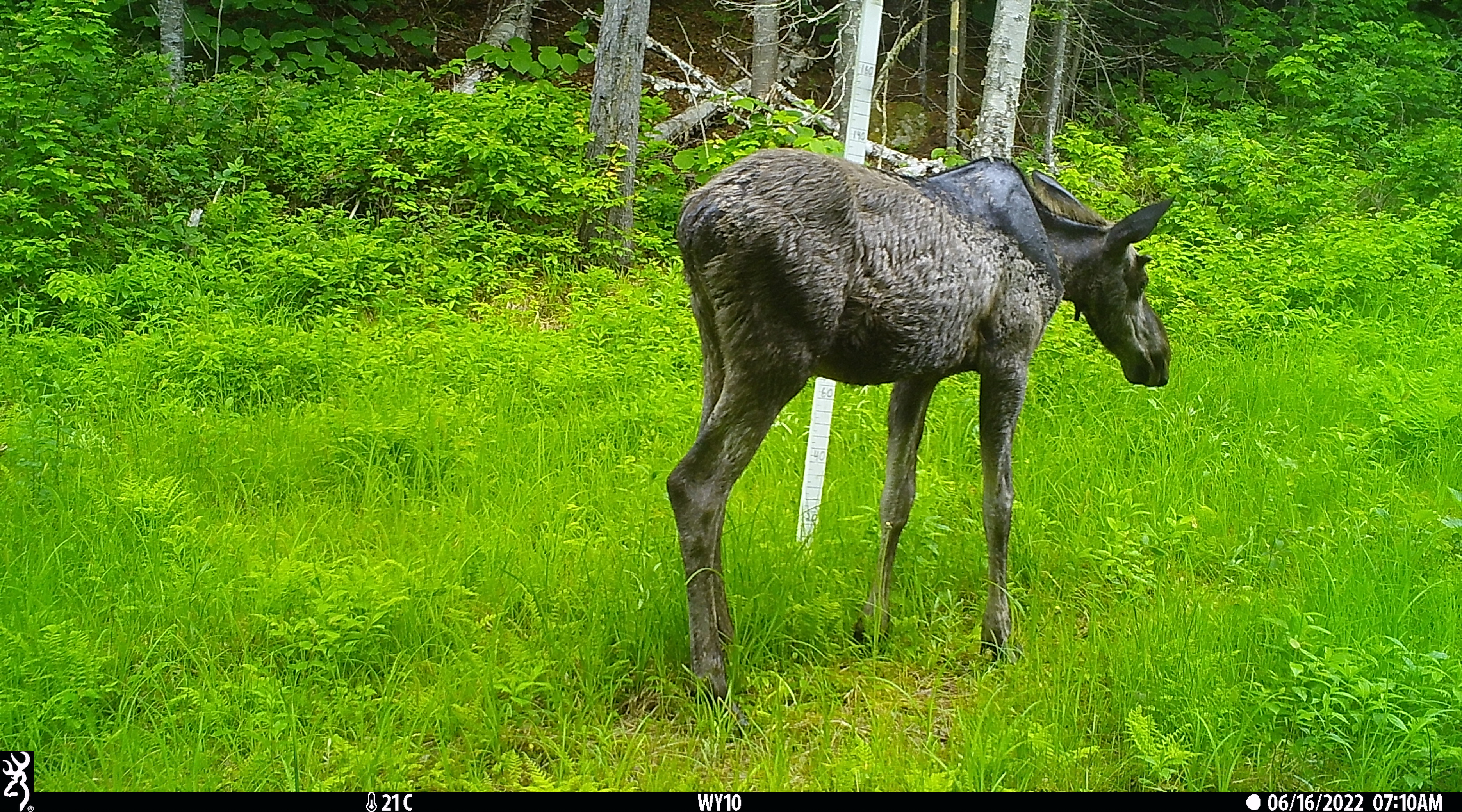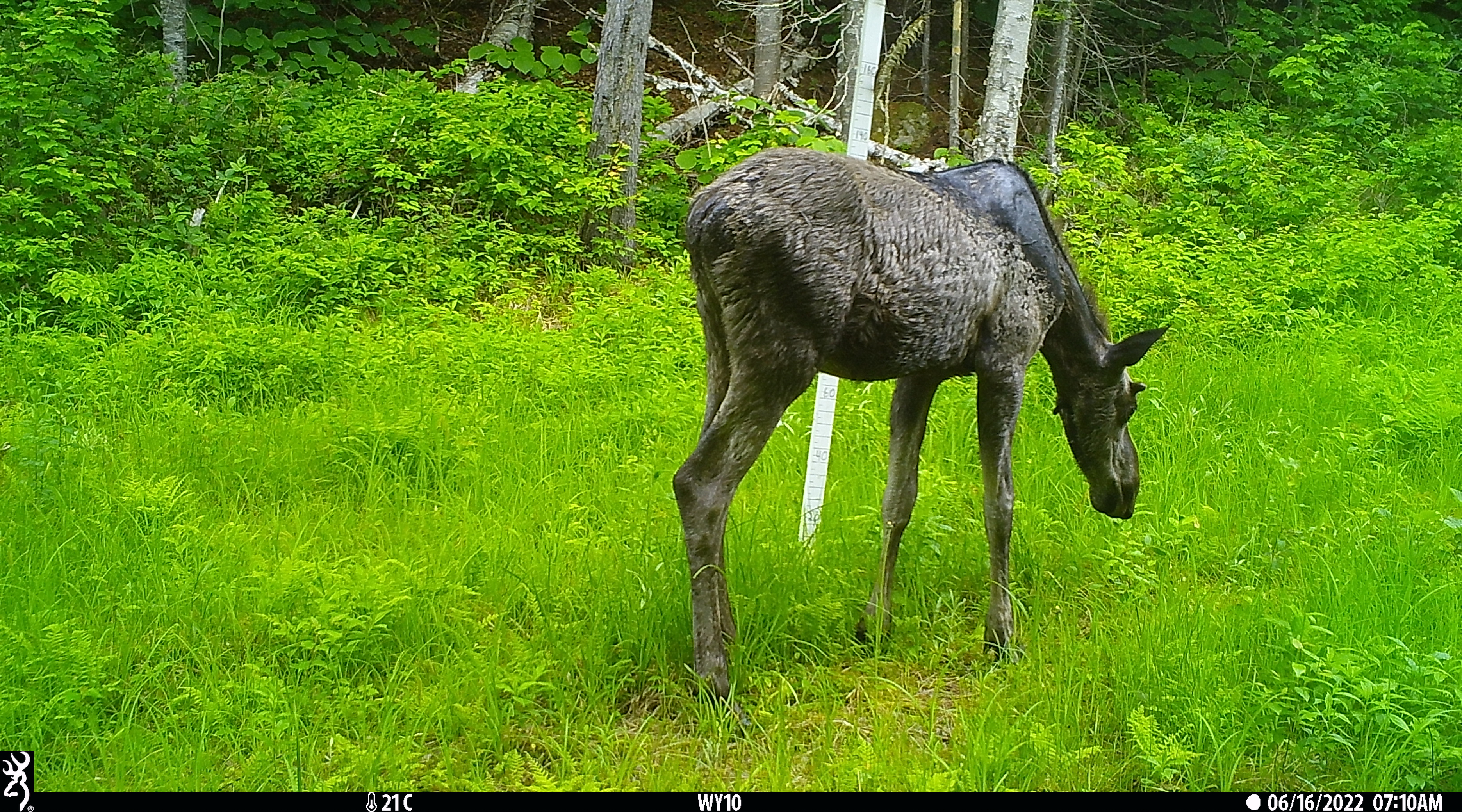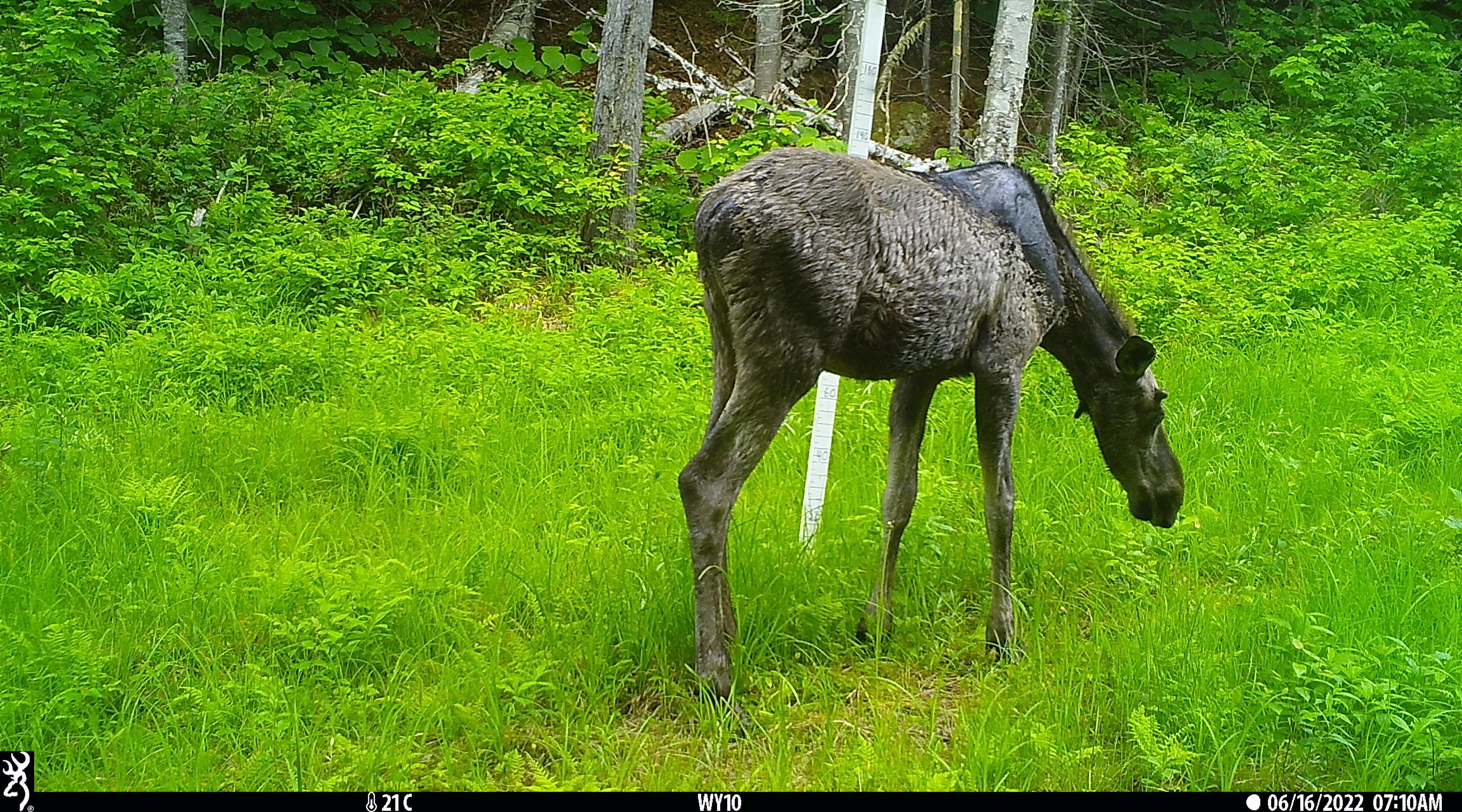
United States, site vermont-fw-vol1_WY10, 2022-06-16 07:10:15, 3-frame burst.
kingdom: Animalia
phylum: Chordata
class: Mammalia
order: Artiodactyla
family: Cervidae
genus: Alces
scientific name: Alces alces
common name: moose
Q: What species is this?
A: Moose (Alces alces).